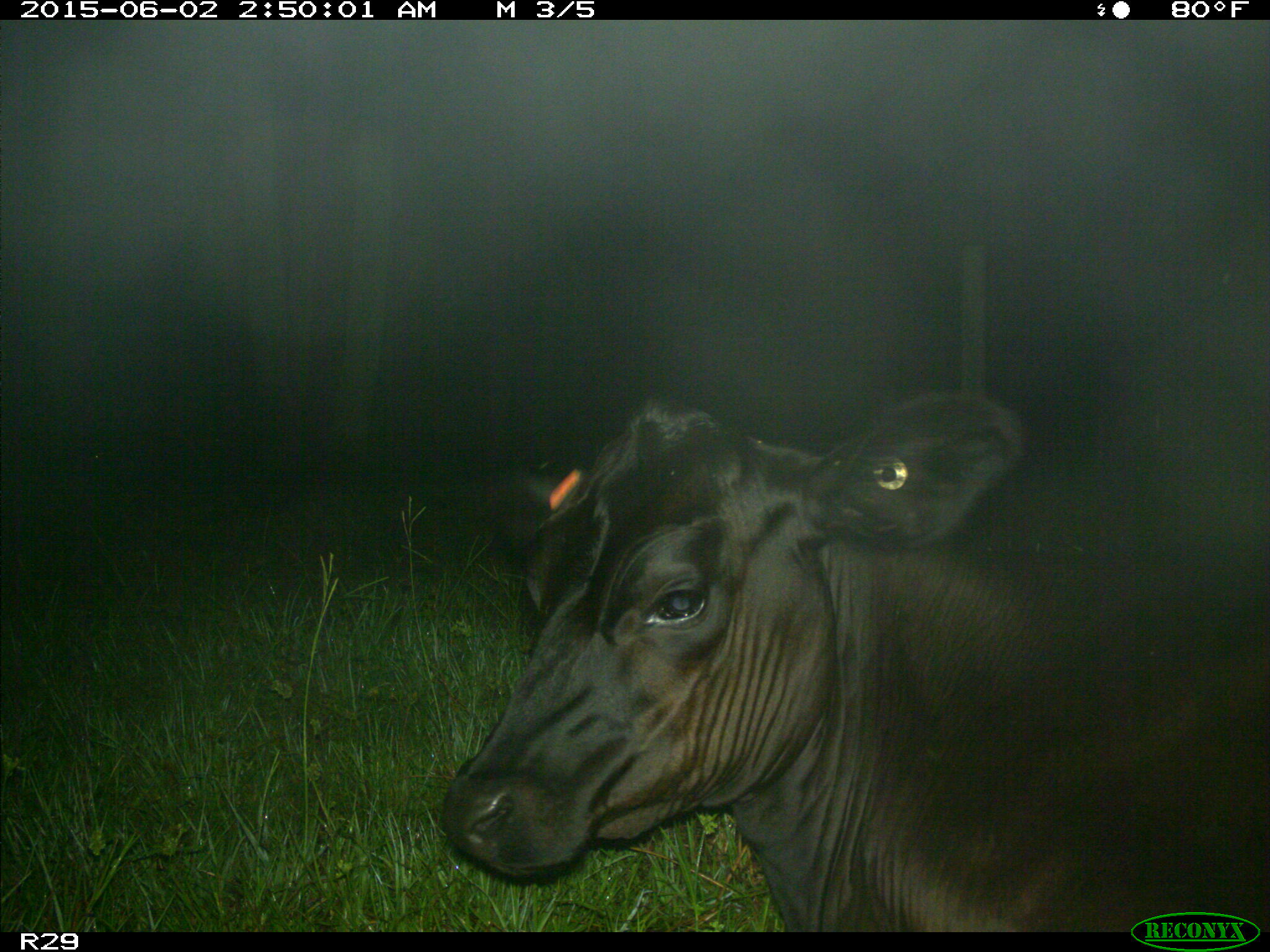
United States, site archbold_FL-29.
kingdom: Animalia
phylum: Chordata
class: Mammalia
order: Artiodactyla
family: Bovidae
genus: Bos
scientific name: Bos taurus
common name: domestic cow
Bos taurus (domestic cow).